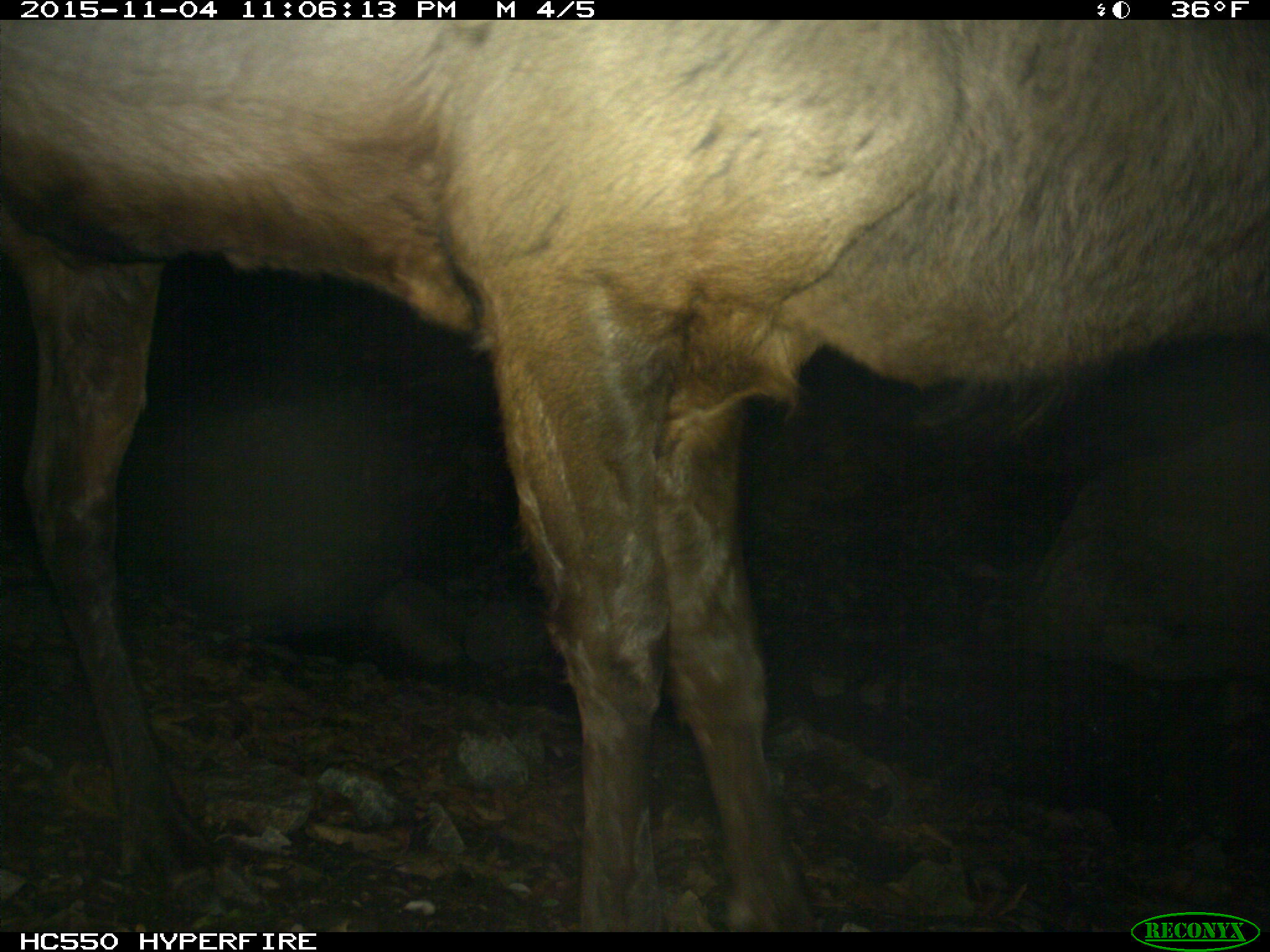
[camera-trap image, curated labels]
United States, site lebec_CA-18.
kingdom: Animalia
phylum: Chordata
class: Mammalia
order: Artiodactyla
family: Cervidae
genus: Cervus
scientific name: Cervus canadensis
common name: elk